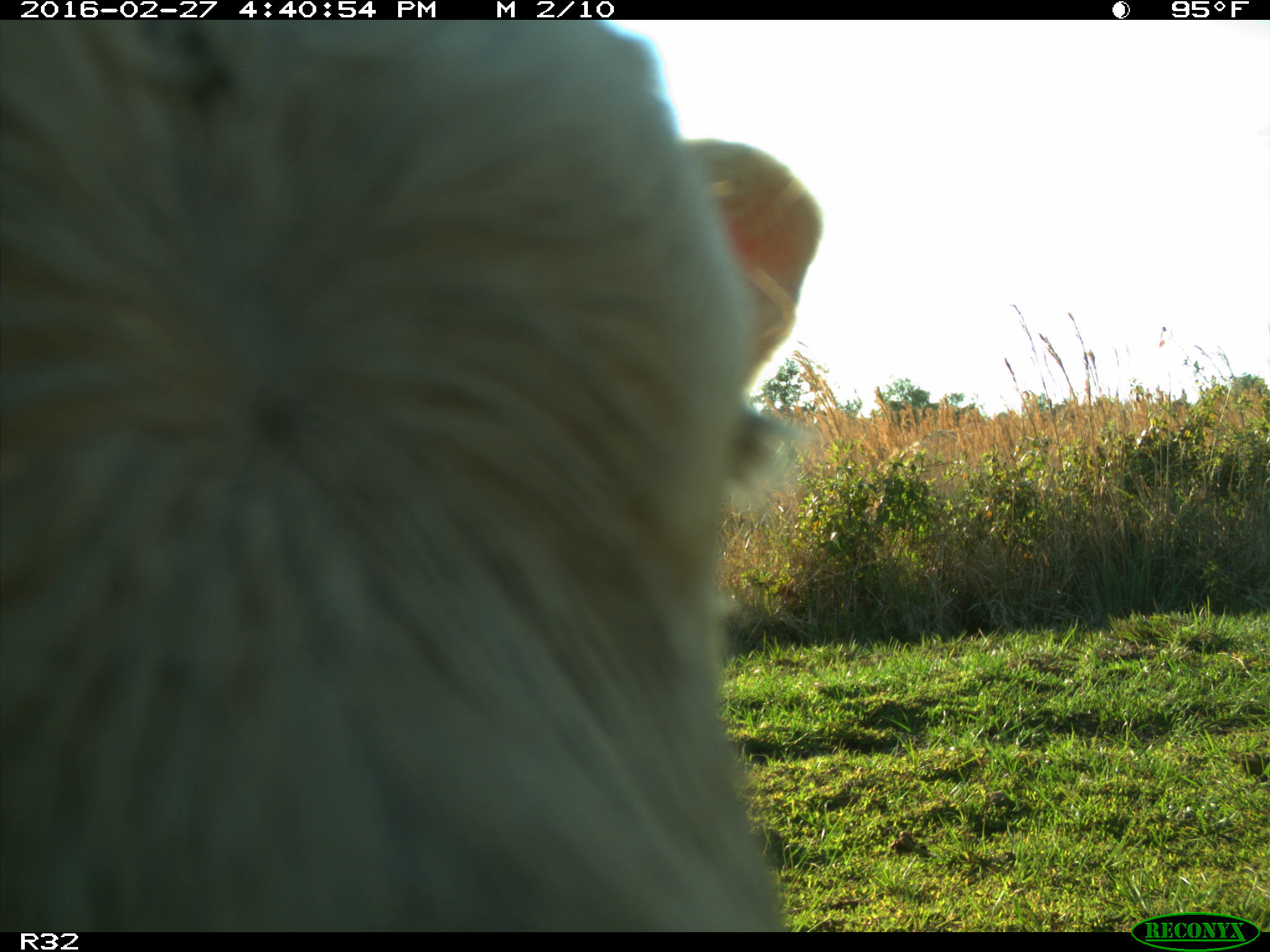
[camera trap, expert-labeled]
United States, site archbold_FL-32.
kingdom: Animalia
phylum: Chordata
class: Mammalia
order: Artiodactyla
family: Bovidae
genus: Bos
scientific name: Bos taurus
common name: domestic cow